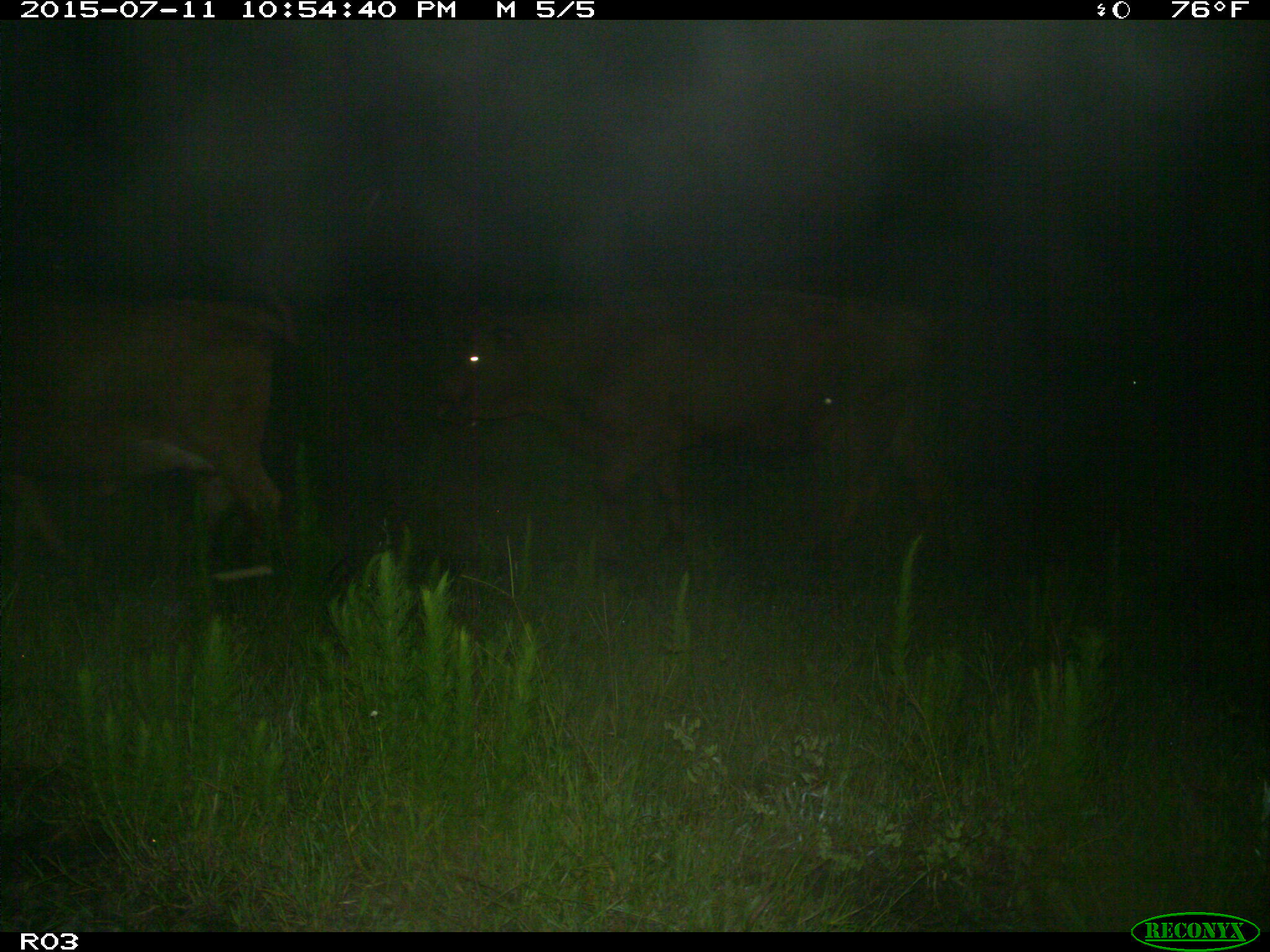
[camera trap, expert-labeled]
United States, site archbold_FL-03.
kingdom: Animalia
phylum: Chordata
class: Mammalia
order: Artiodactyla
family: Bovidae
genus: Bos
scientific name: Bos taurus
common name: domestic cow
Bos taurus (domestic cow).